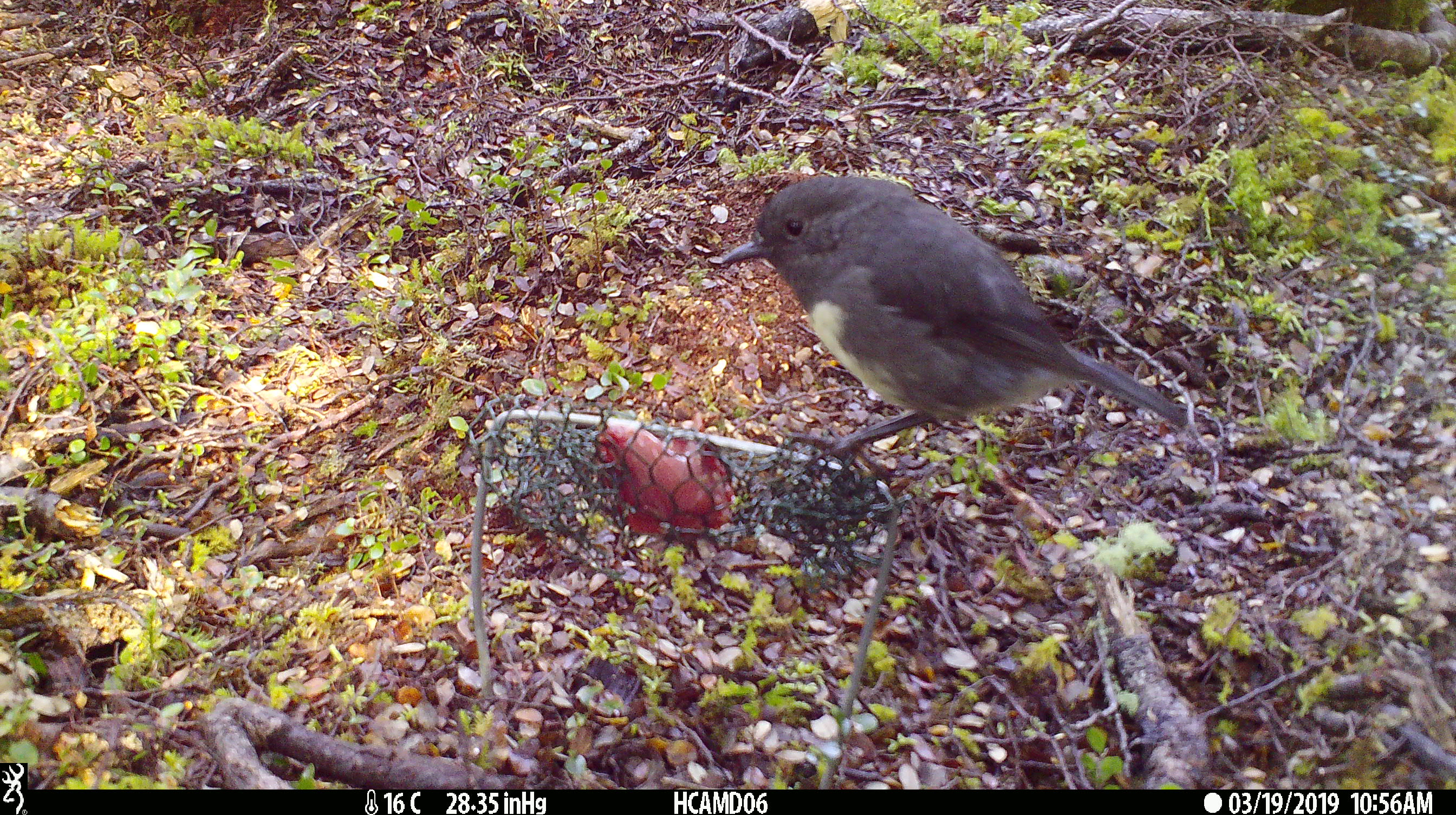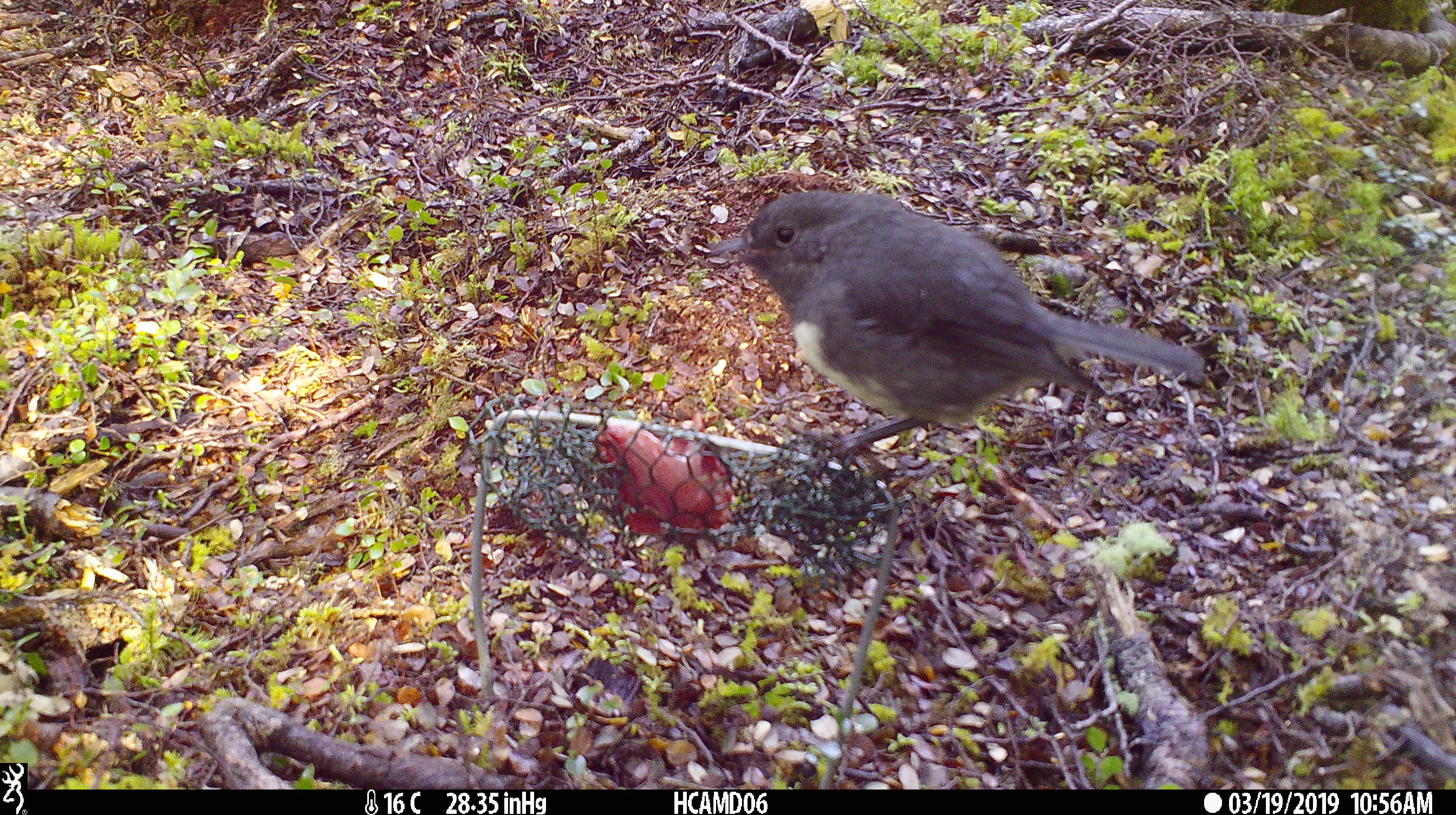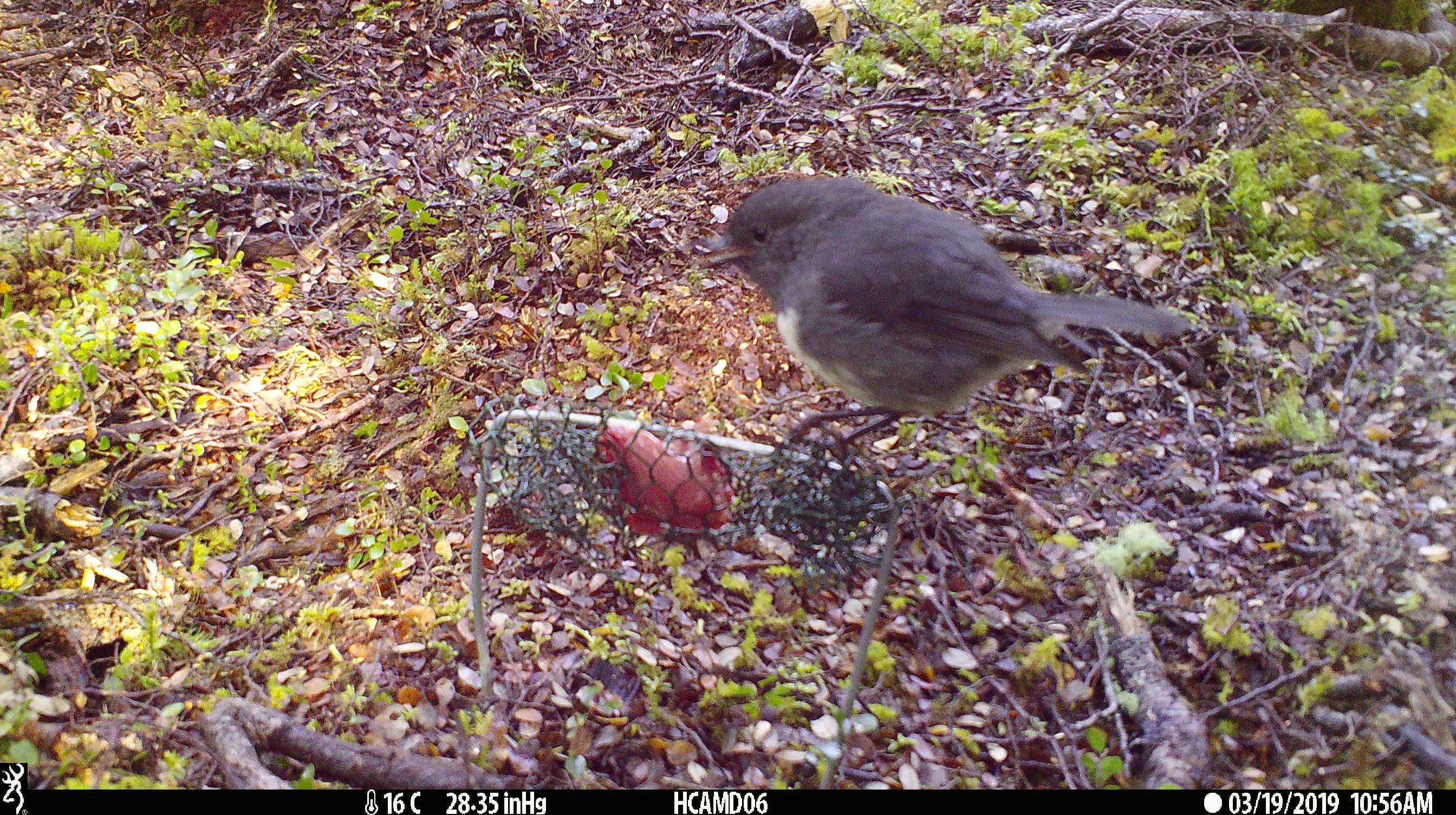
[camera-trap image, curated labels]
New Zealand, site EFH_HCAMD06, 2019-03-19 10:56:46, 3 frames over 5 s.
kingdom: Animalia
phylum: Chordata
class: Aves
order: Passeriformes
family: Petroicidae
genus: Petroica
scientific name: Petroica australis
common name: new zealand robin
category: robin